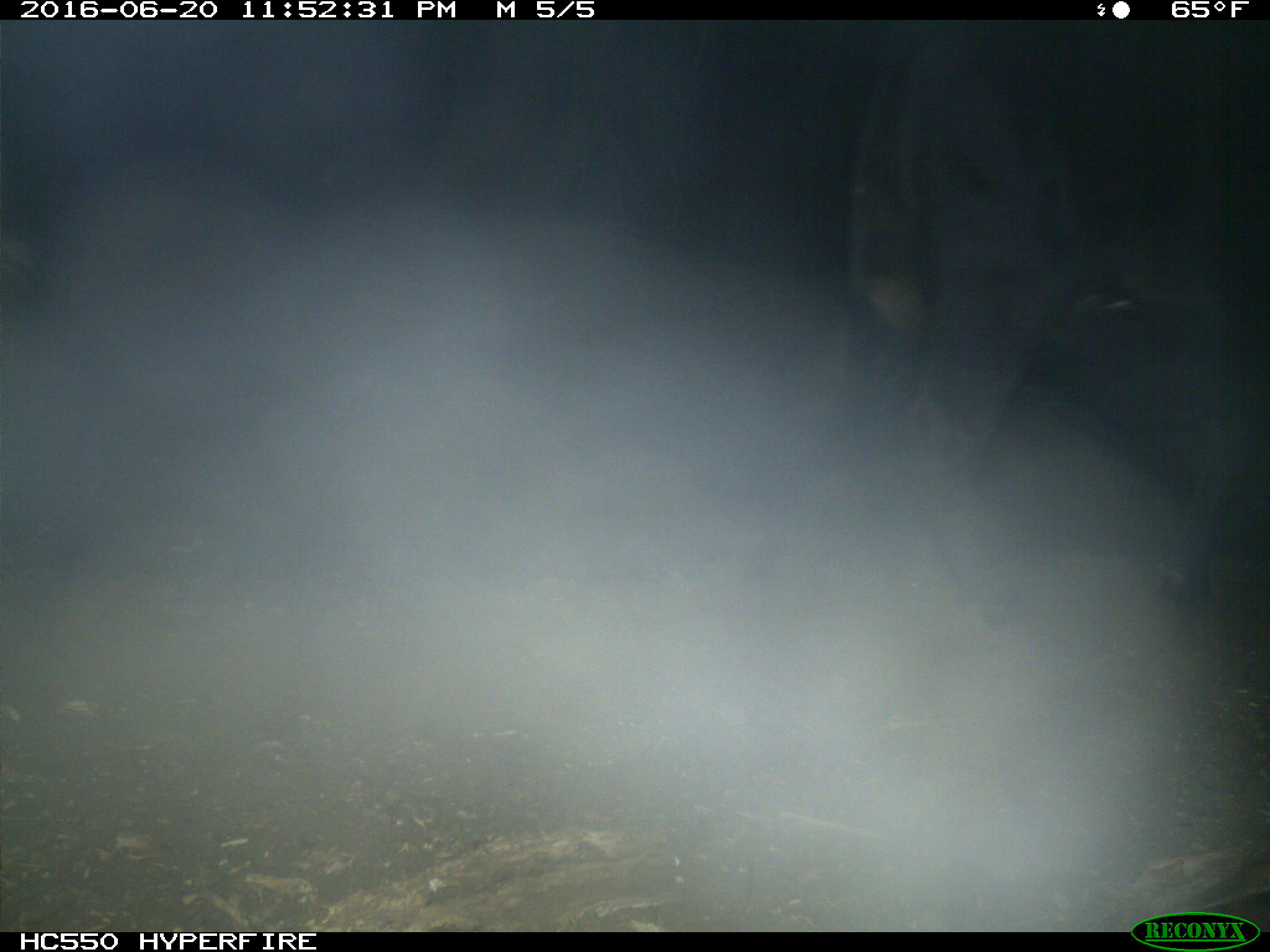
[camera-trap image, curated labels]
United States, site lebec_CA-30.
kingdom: Animalia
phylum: Chordata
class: Mammalia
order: Artiodactyla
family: Bovidae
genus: Bos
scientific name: Bos taurus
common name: domestic cow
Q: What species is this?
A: Bos taurus (domestic cow).